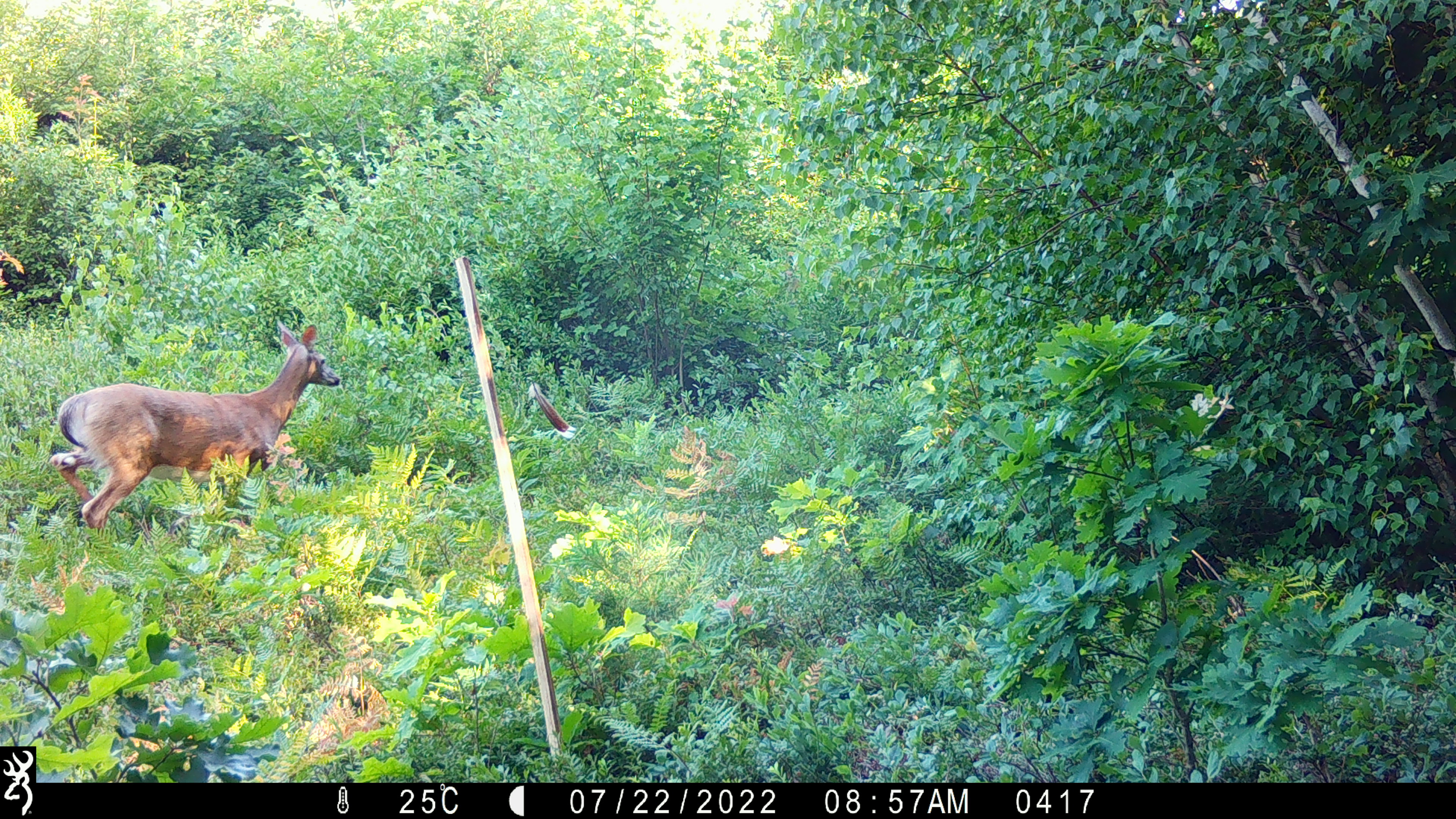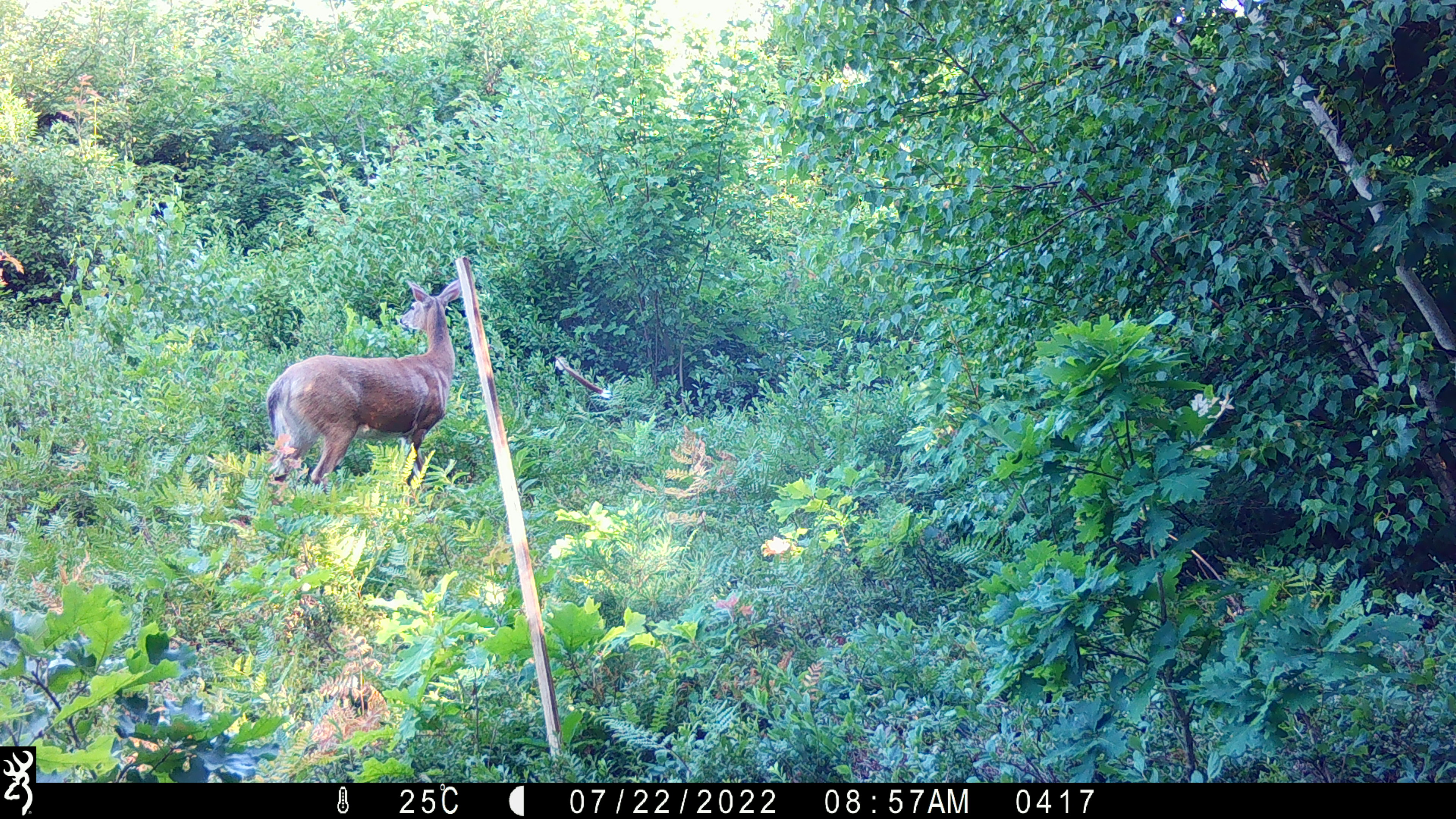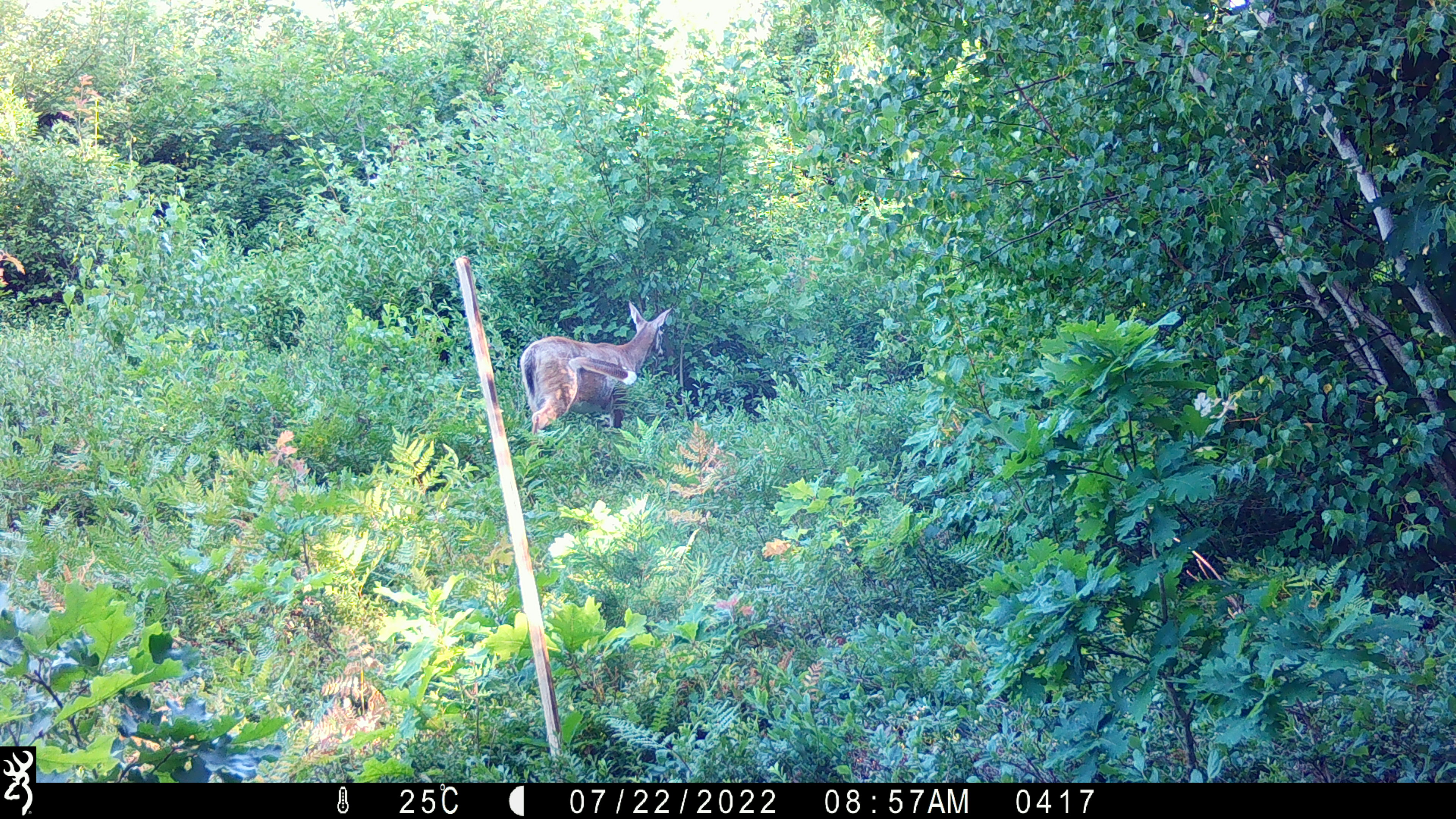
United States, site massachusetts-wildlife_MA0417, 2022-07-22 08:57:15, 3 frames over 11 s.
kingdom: Animalia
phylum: Chordata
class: Mammalia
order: Artiodactyla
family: Cervidae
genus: Odocoileus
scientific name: Odocoileus virginianus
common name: white-tailed deer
White-tailed deer (Odocoileus virginianus).